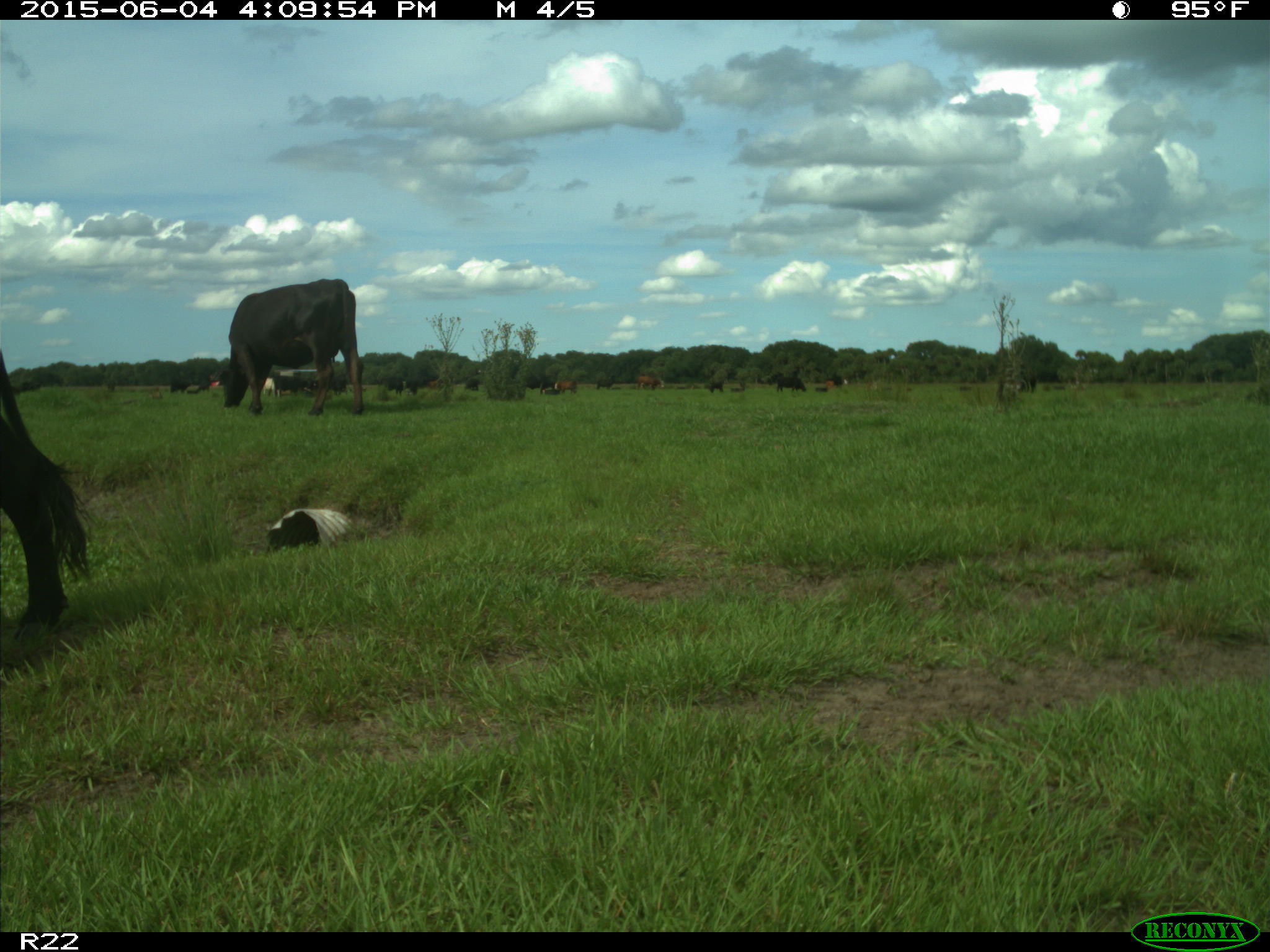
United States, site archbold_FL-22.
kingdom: Animalia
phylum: Chordata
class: Mammalia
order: Artiodactyla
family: Bovidae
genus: Bos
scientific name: Bos taurus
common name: domestic cow